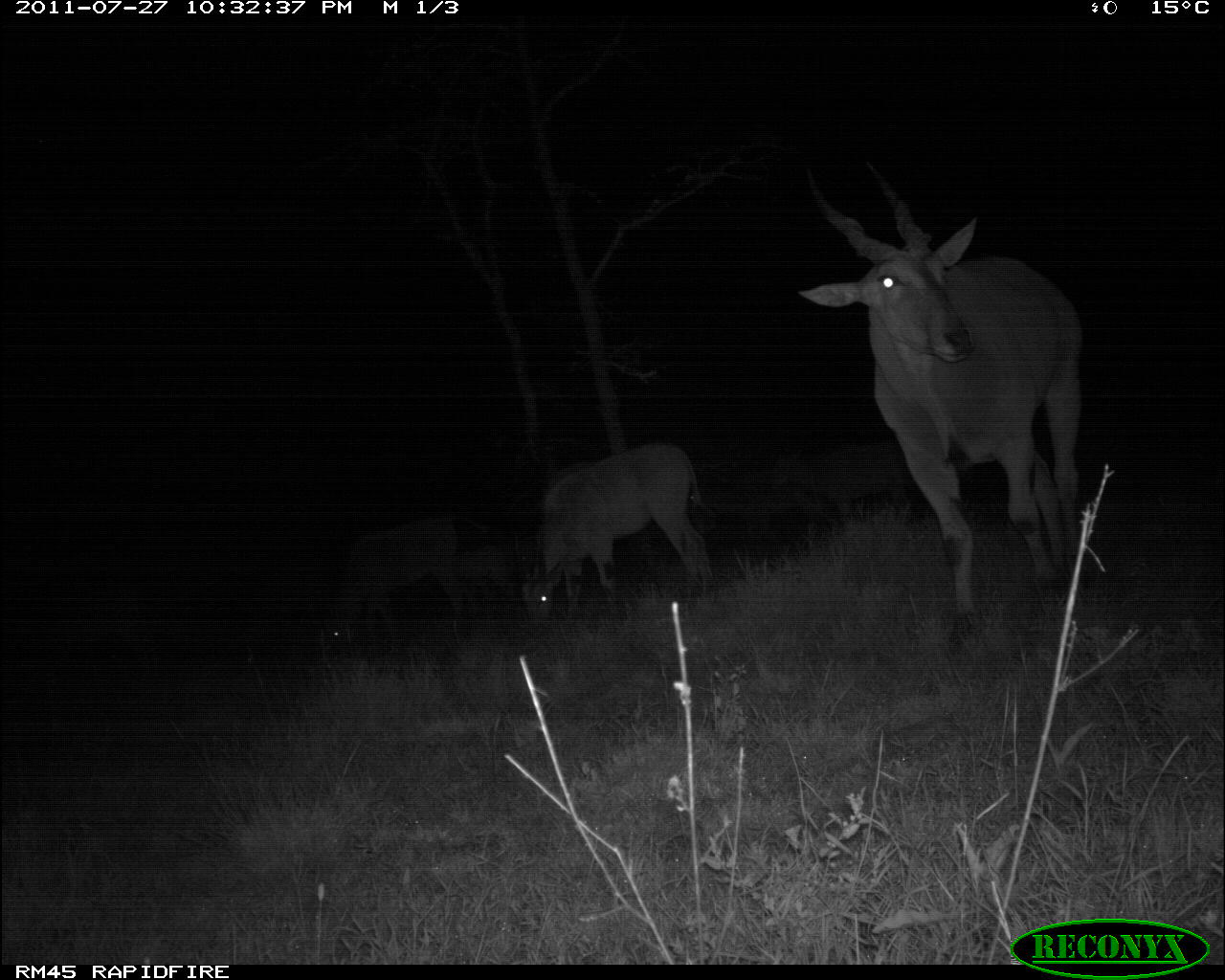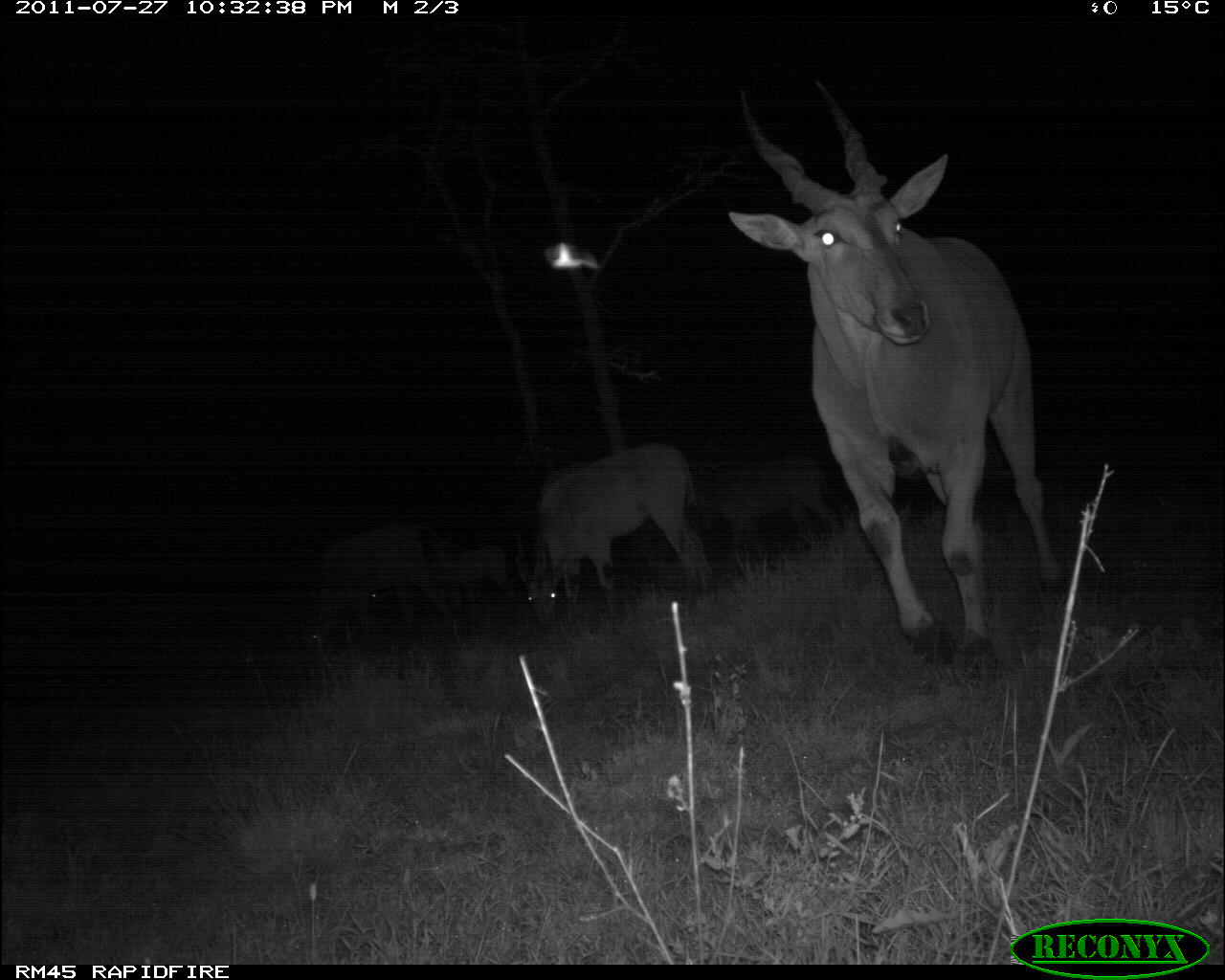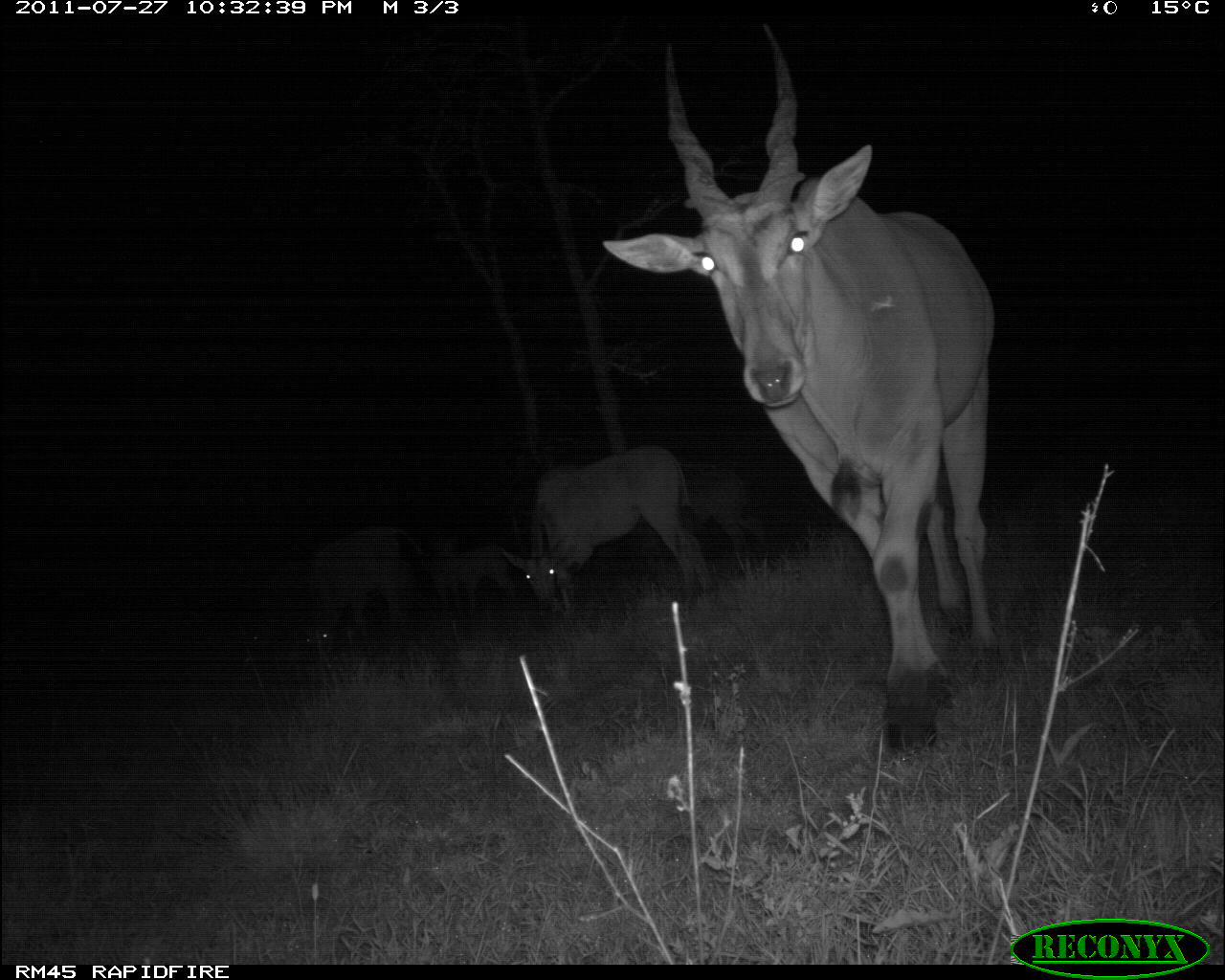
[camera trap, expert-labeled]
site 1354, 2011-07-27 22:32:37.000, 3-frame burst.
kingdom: Animalia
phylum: Chordata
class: Mammalia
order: Artiodactyla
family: Bovidae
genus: Tragelaphus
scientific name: Tragelaphus oryx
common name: eland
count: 4